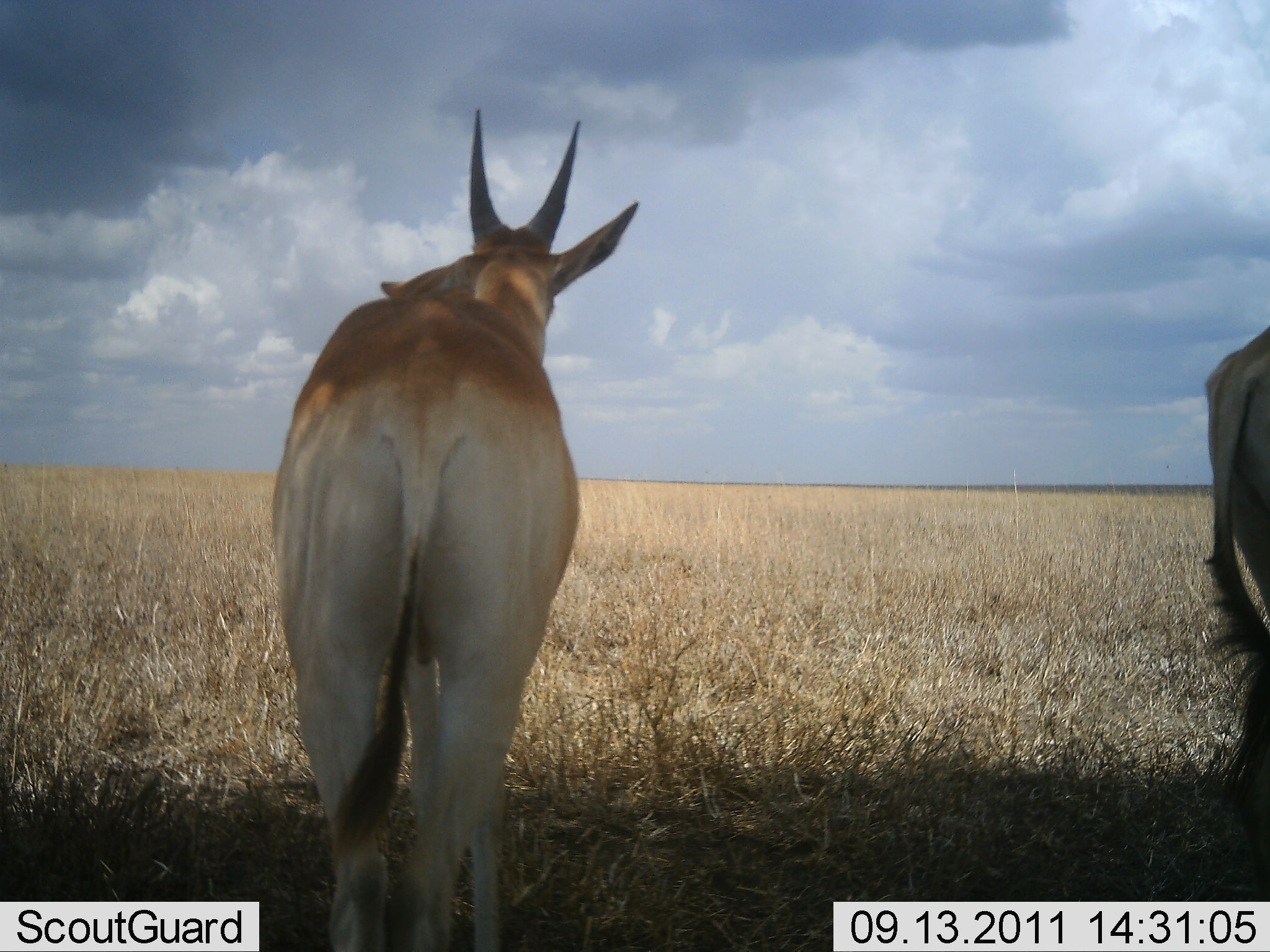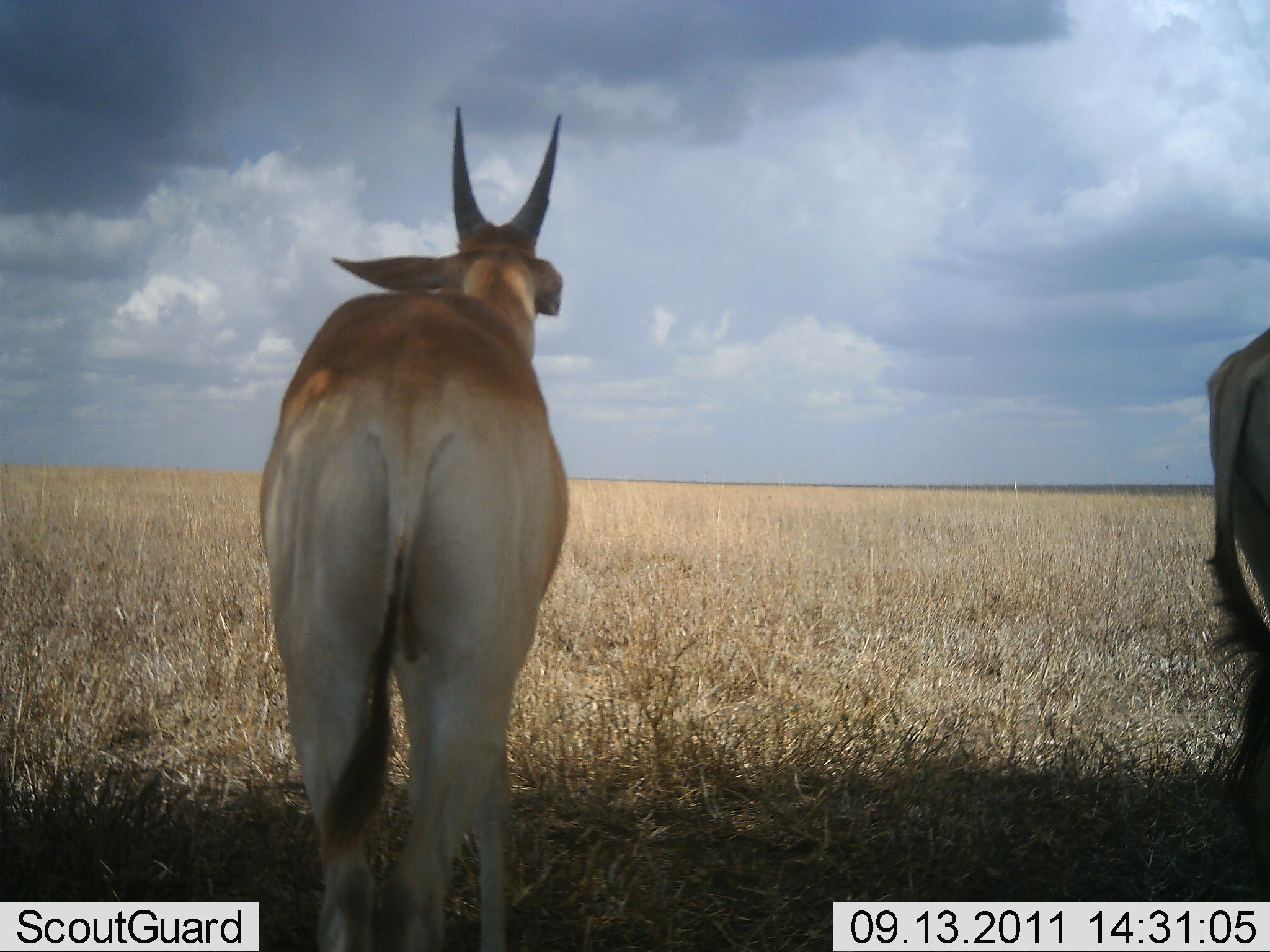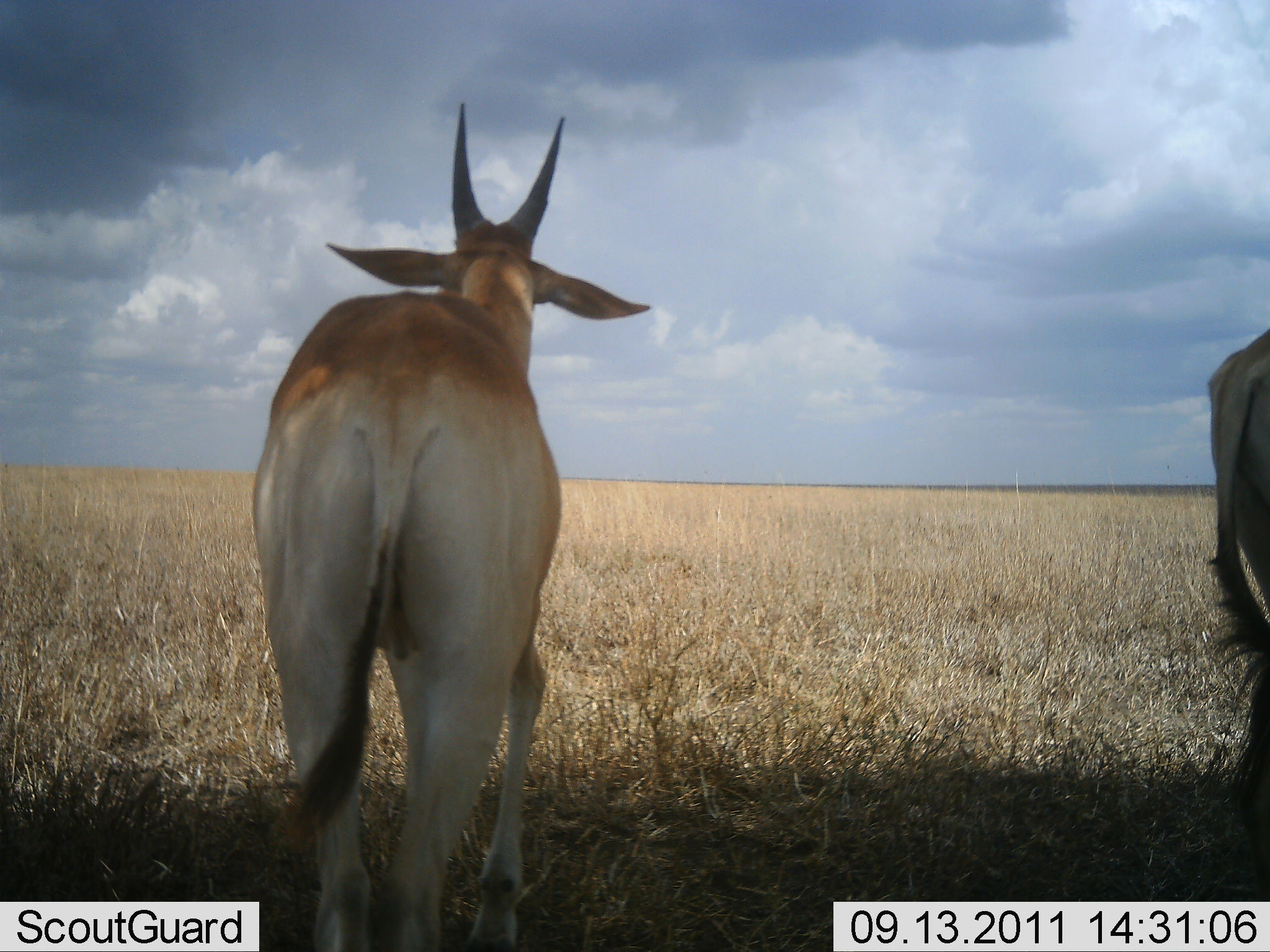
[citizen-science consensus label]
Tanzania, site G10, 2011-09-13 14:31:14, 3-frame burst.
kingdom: Animalia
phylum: Chordata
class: Mammalia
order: Artiodactyla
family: Bovidae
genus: Nanger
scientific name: Nanger granti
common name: grant's gazelle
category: gazellegrants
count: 2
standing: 100%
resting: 0%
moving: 0%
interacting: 0%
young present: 0%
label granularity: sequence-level